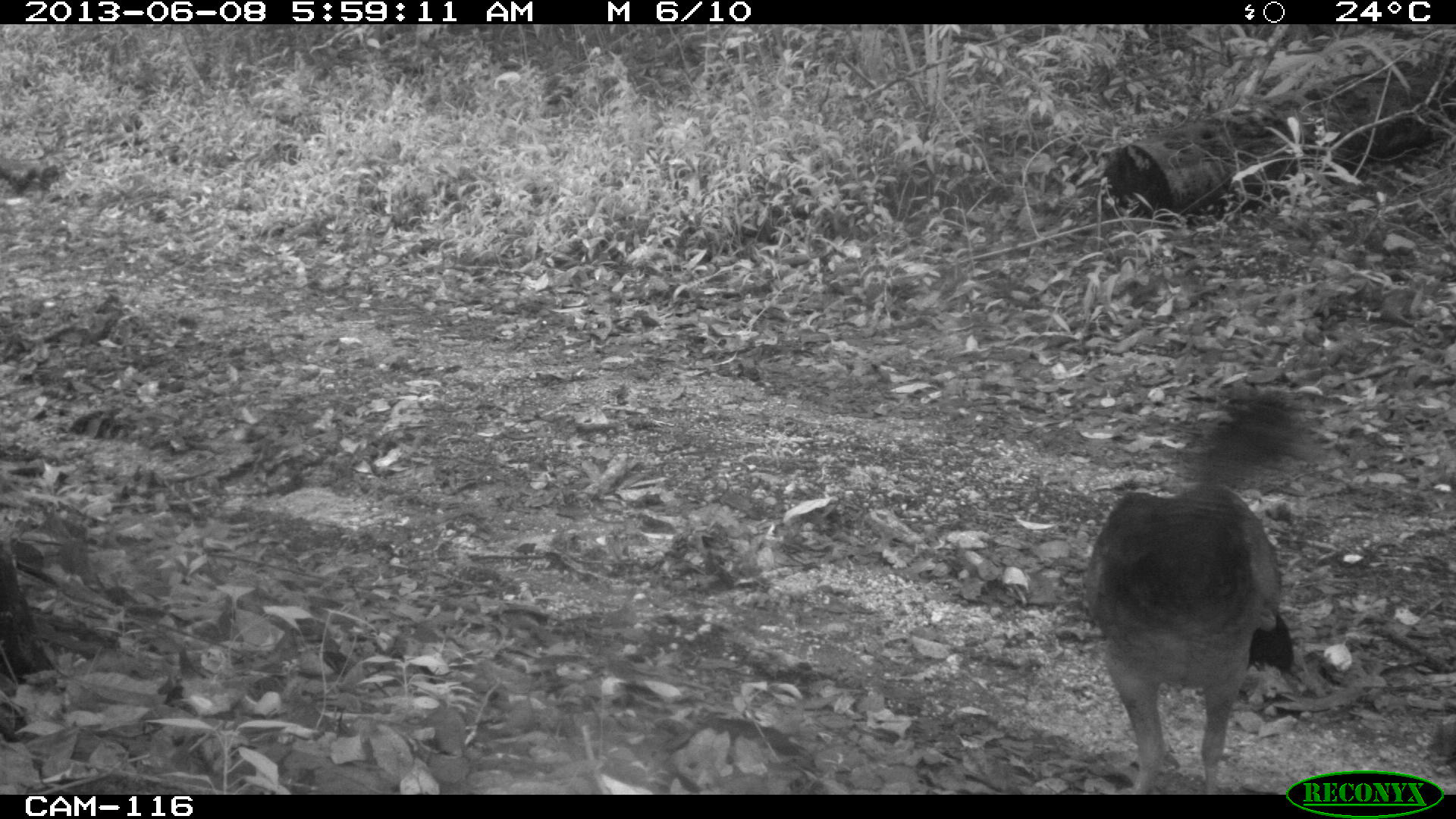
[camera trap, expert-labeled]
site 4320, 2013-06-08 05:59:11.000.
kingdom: Animalia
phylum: Chordata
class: Aves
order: Galliformes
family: Cracidae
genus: Crax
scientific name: Crax rubra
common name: great curassow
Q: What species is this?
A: Crax rubra (great curassow).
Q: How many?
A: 1.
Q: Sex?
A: Female.